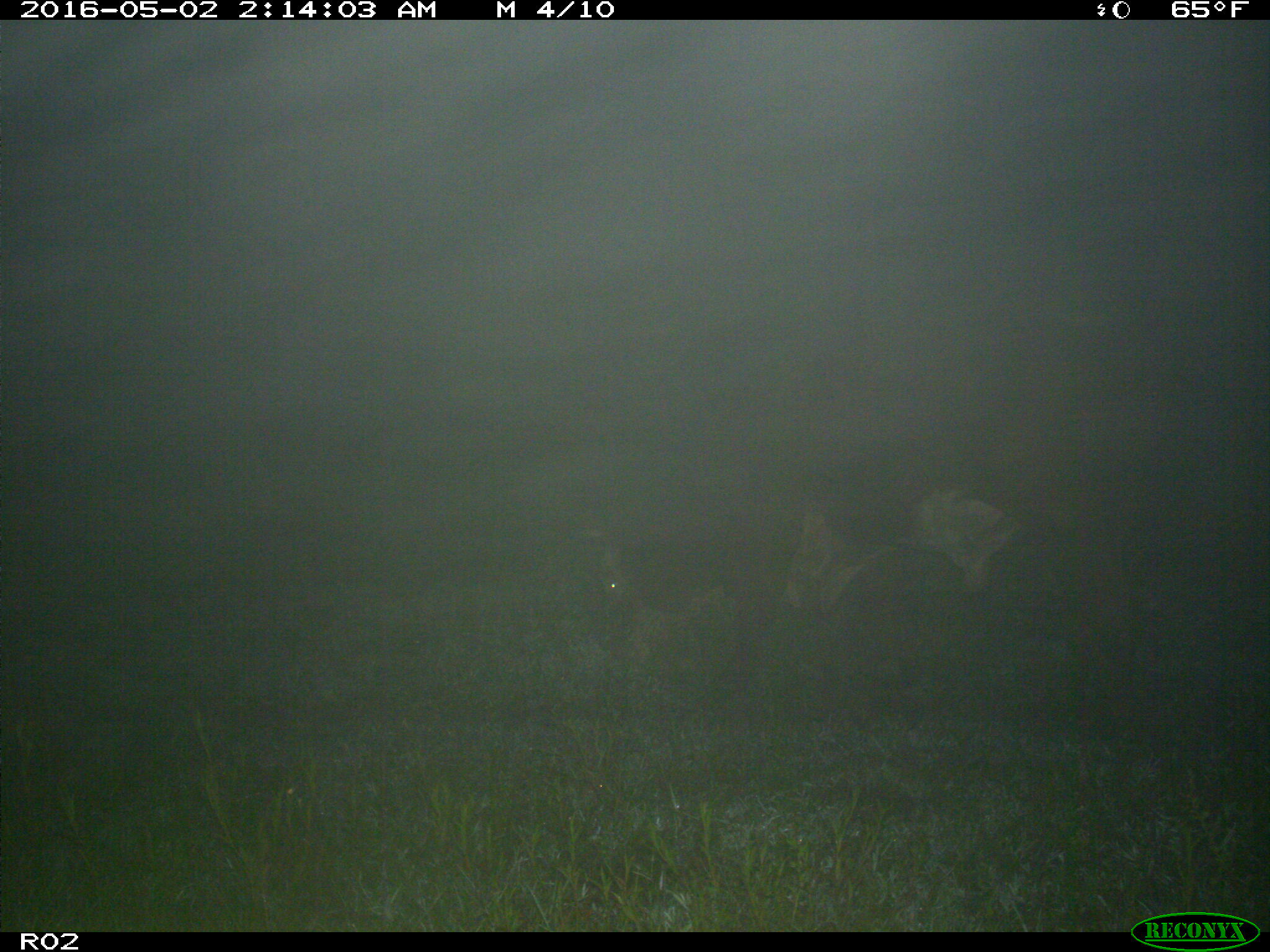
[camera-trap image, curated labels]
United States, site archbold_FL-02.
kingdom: Animalia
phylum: Chordata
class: Mammalia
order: Artiodactyla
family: Bovidae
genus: Bos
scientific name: Bos taurus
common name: domestic cow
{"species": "Bos taurus (domestic cow)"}